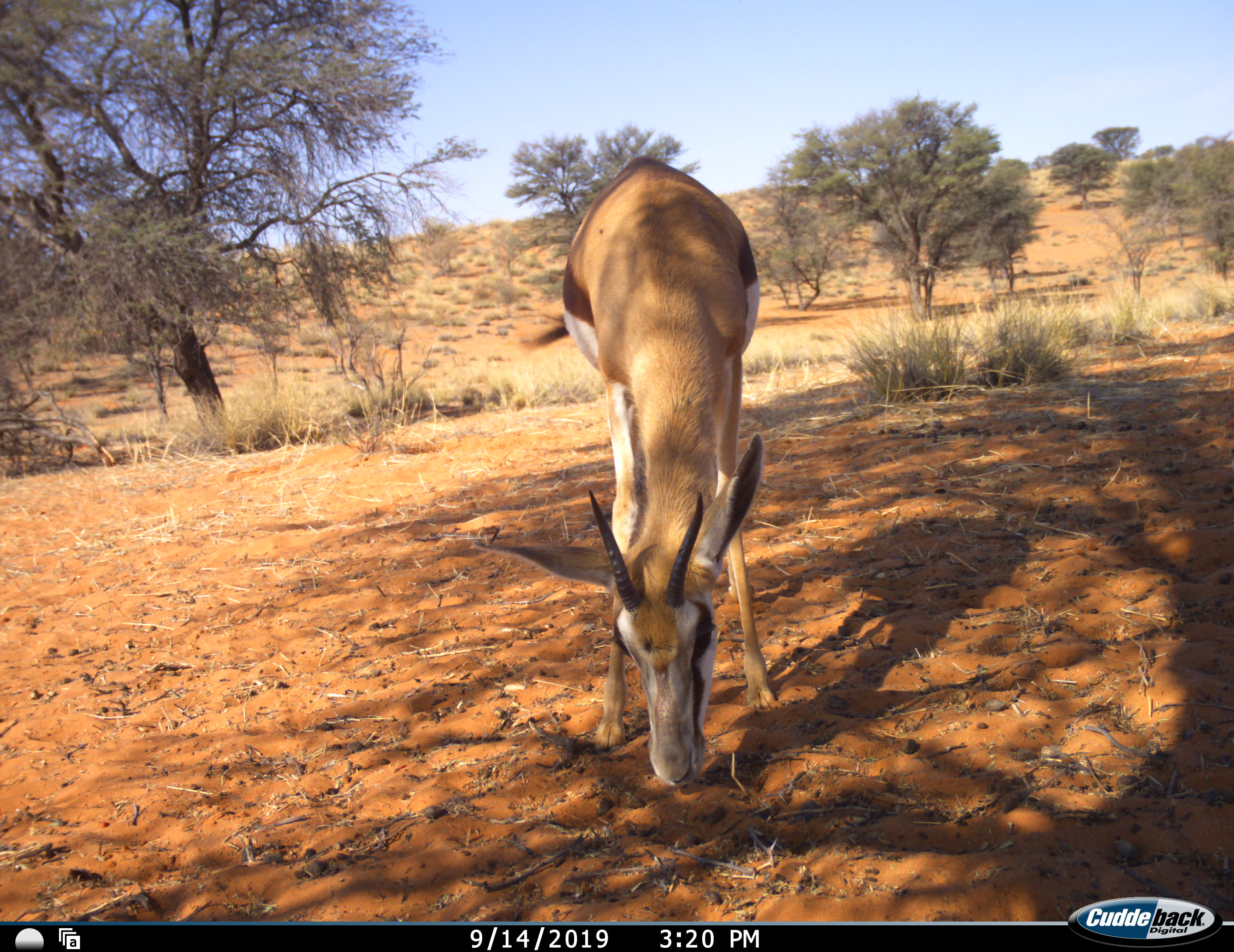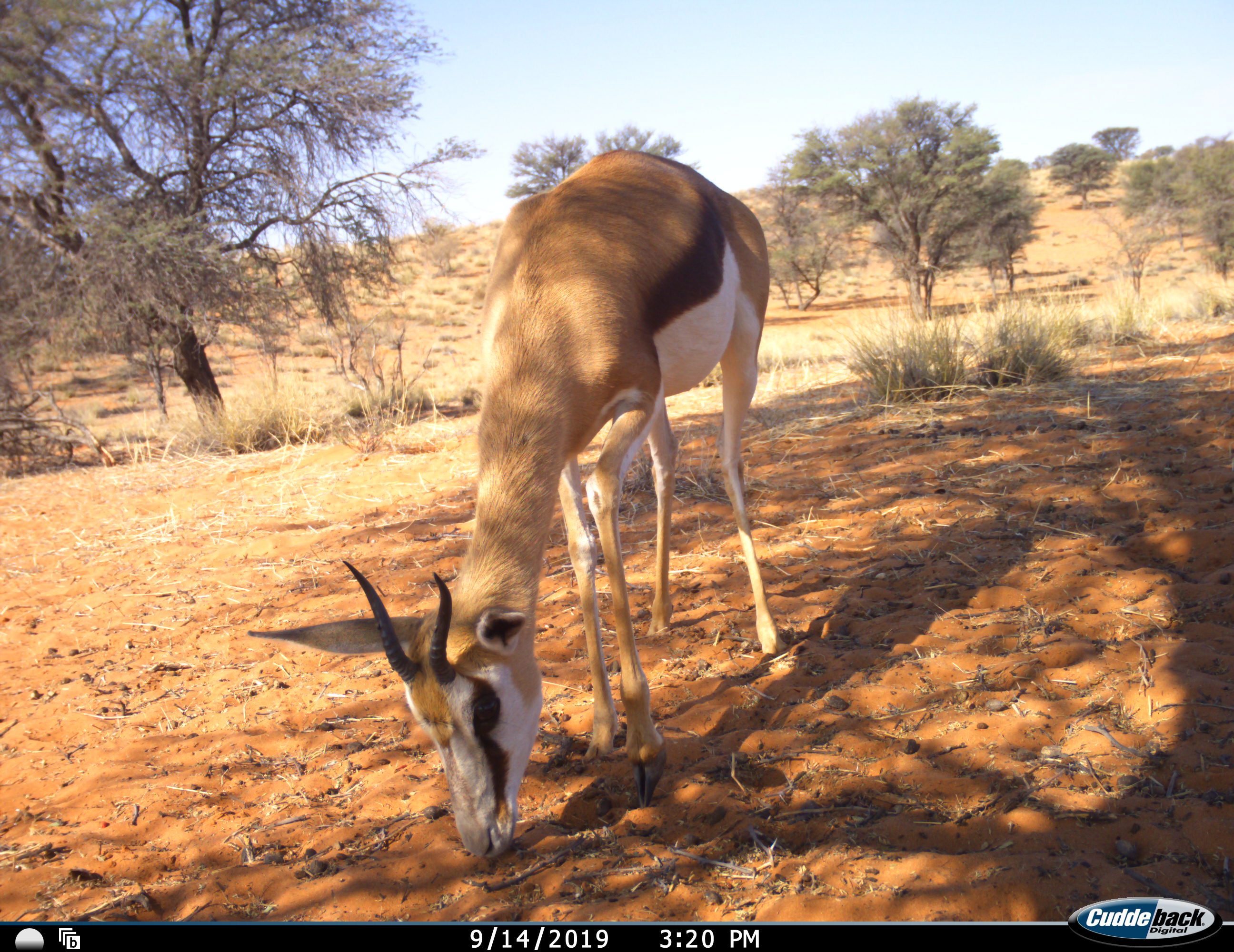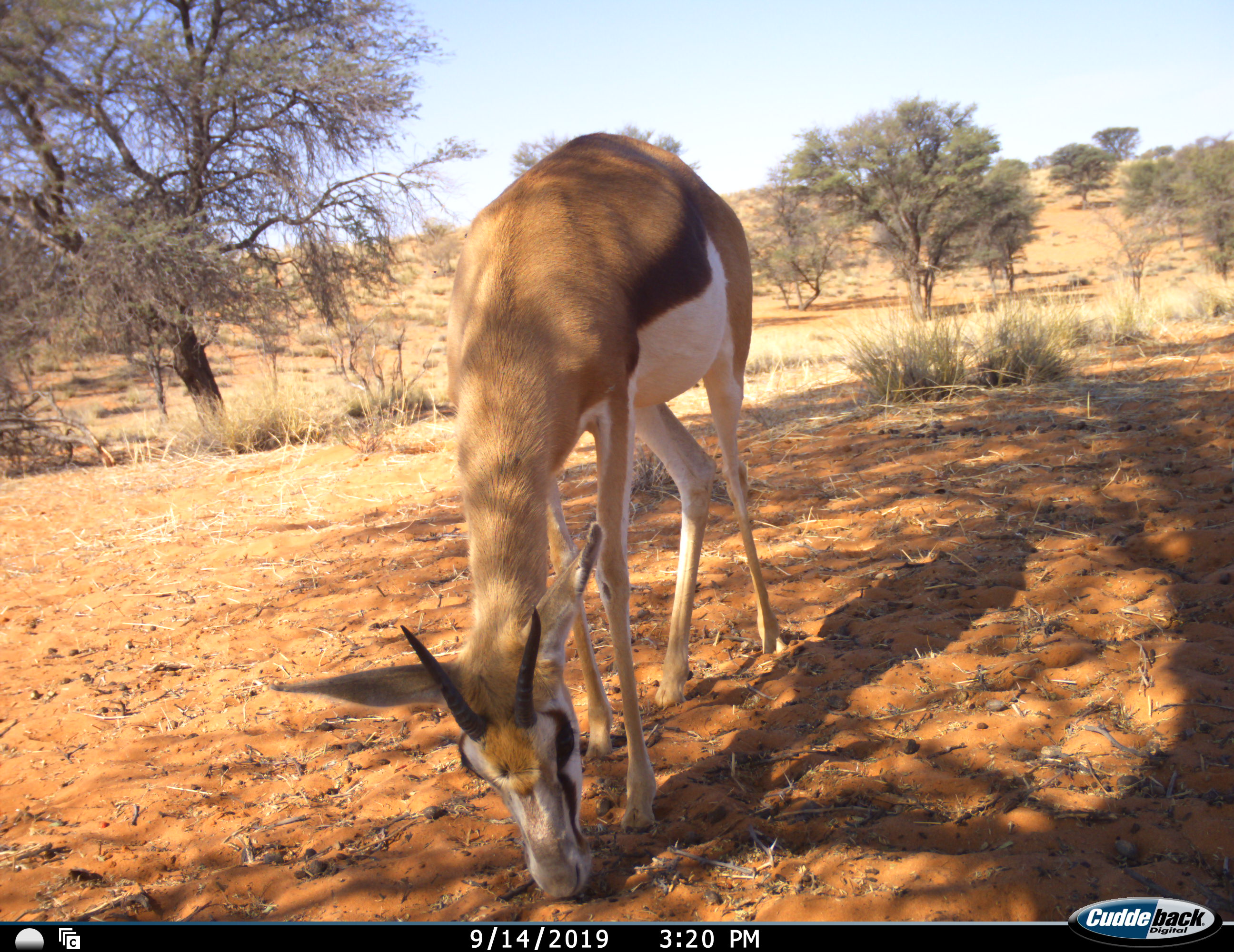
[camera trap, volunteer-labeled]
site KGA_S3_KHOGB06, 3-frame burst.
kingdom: Animalia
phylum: Chordata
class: Mammalia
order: Artiodactyla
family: Bovidae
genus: Antidorcas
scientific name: Antidorcas marsupialis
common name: springbok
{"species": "springbok (Antidorcas marsupialis)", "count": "1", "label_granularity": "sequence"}